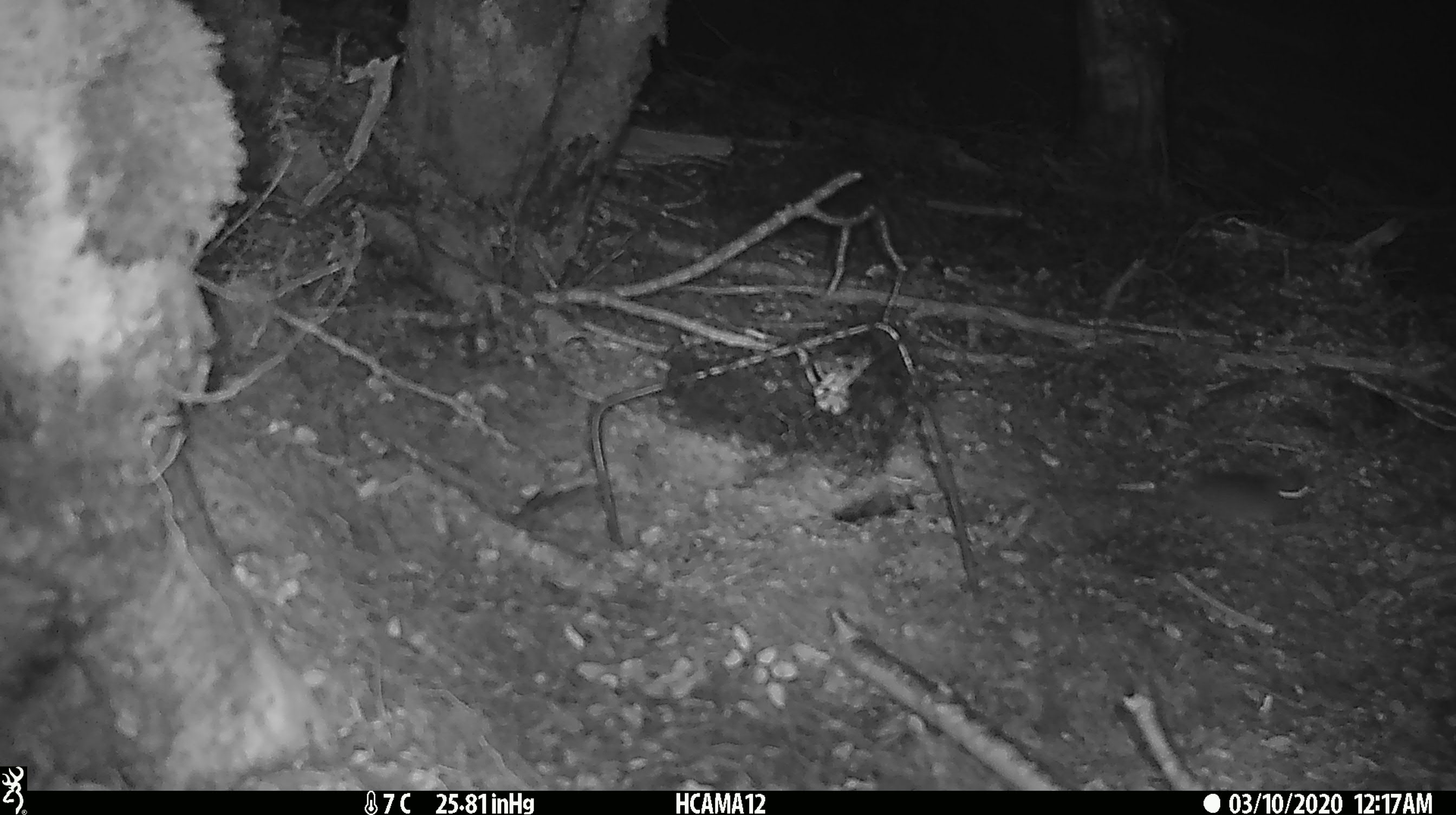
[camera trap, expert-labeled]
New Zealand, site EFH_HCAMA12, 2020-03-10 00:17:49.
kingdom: Animalia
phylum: Chordata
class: Mammalia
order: Rodentia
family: Muridae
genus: Mus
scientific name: Mus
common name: mouse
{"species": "mouse (Mus)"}